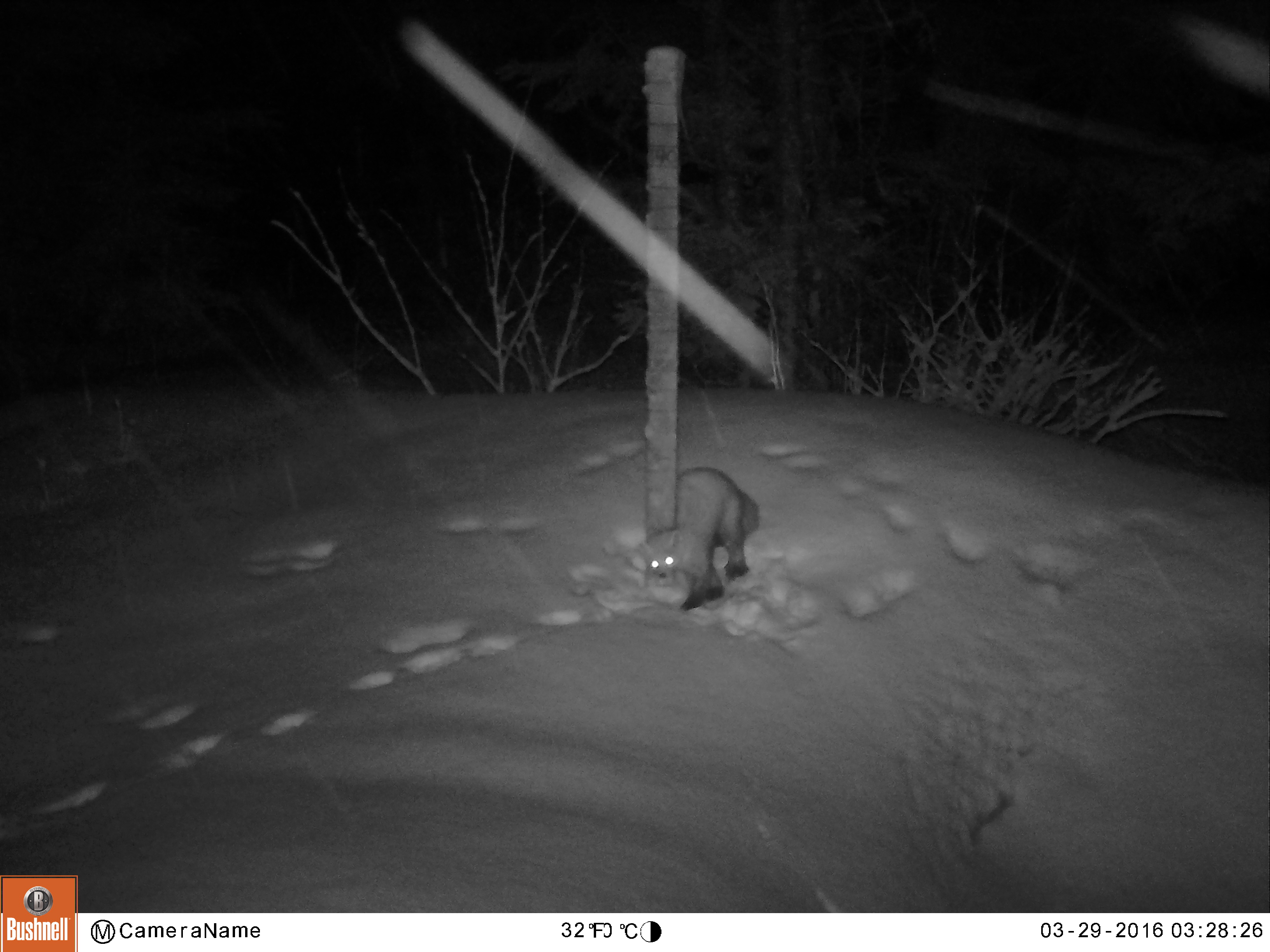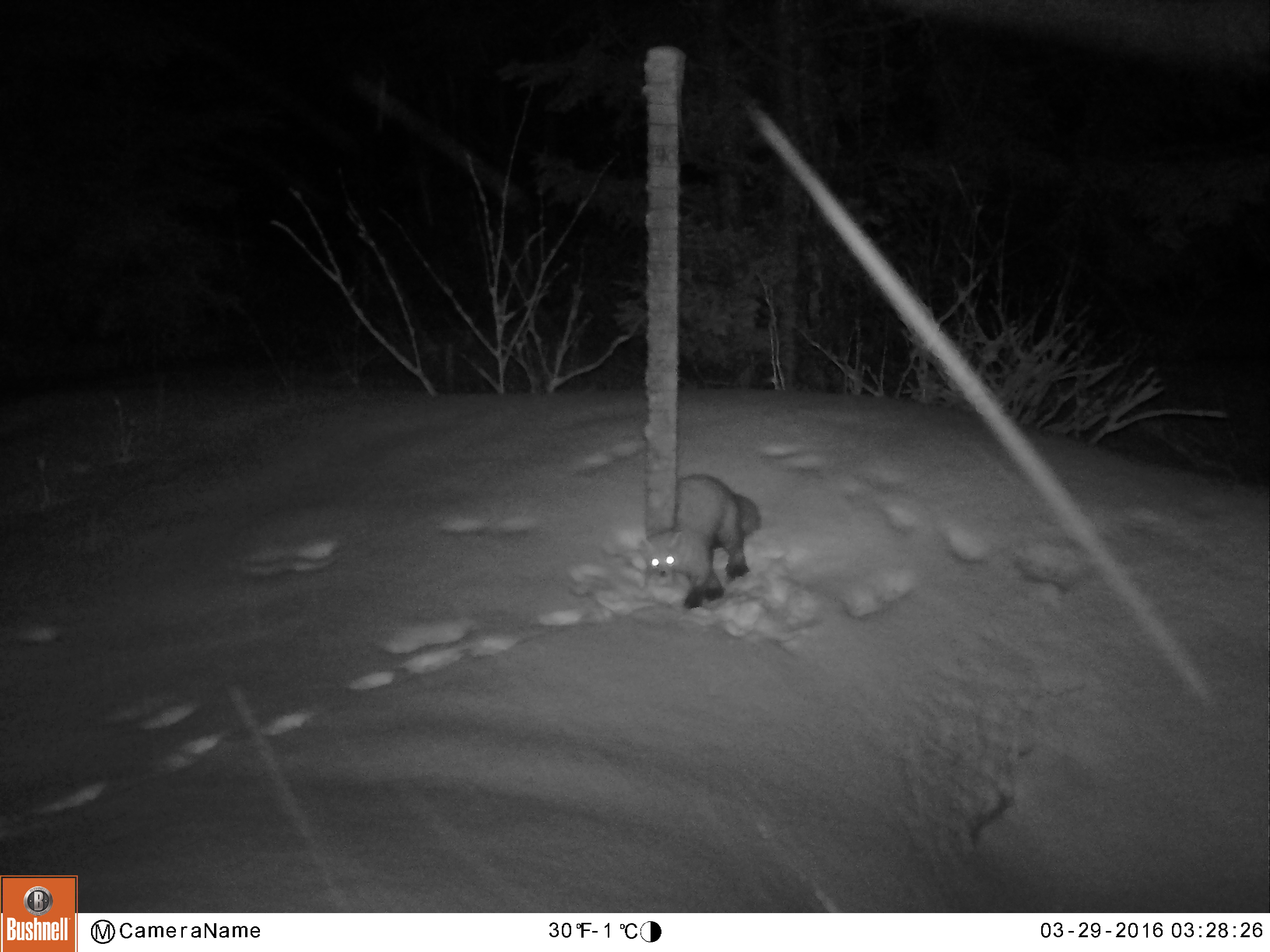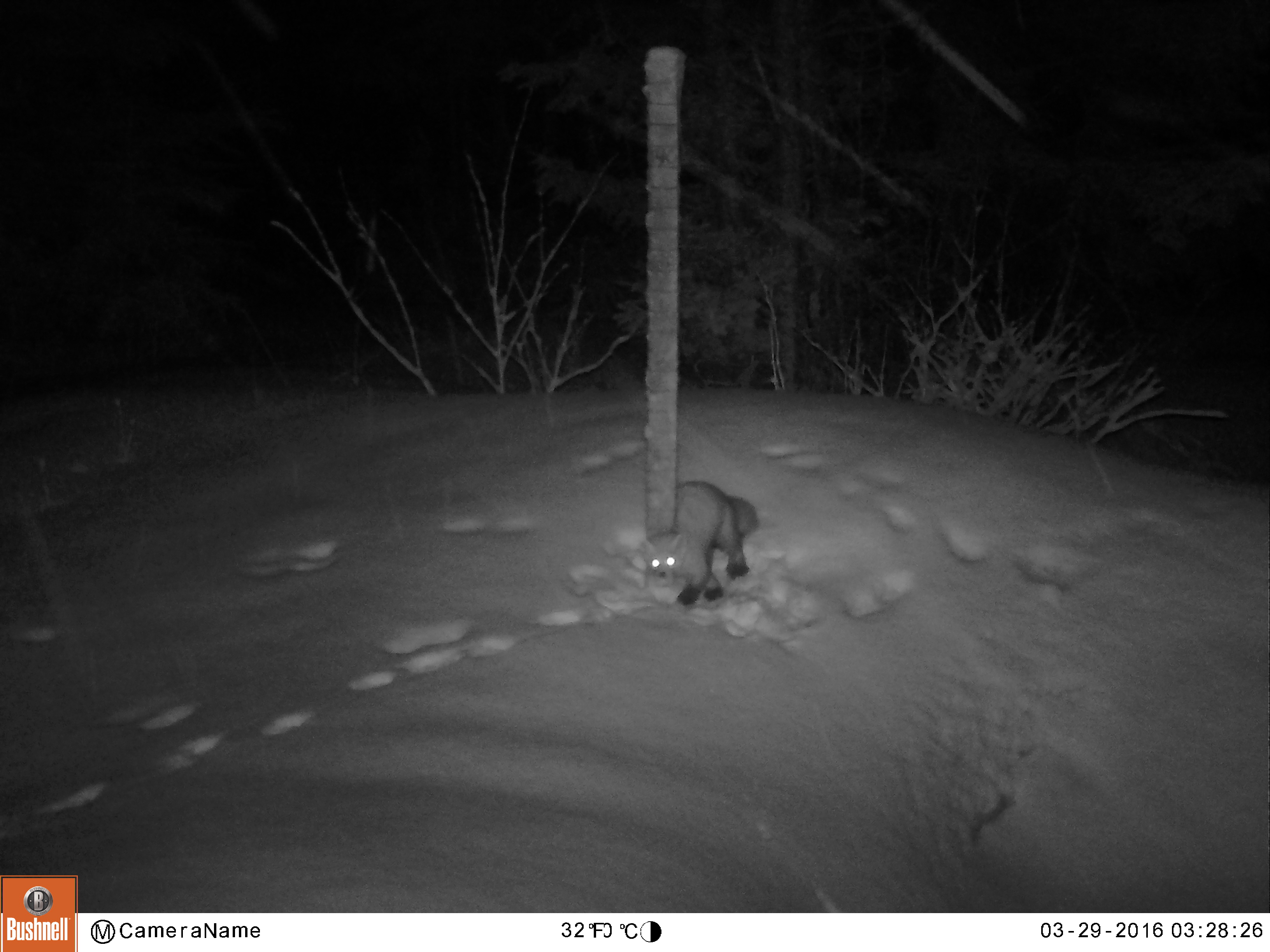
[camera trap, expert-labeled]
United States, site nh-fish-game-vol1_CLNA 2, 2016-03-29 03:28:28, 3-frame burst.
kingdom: Animalia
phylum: Chordata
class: Mammalia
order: Carnivora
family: Mustelidae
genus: Martes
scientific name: Martes americana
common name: american marten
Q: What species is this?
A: American marten (Martes americana).